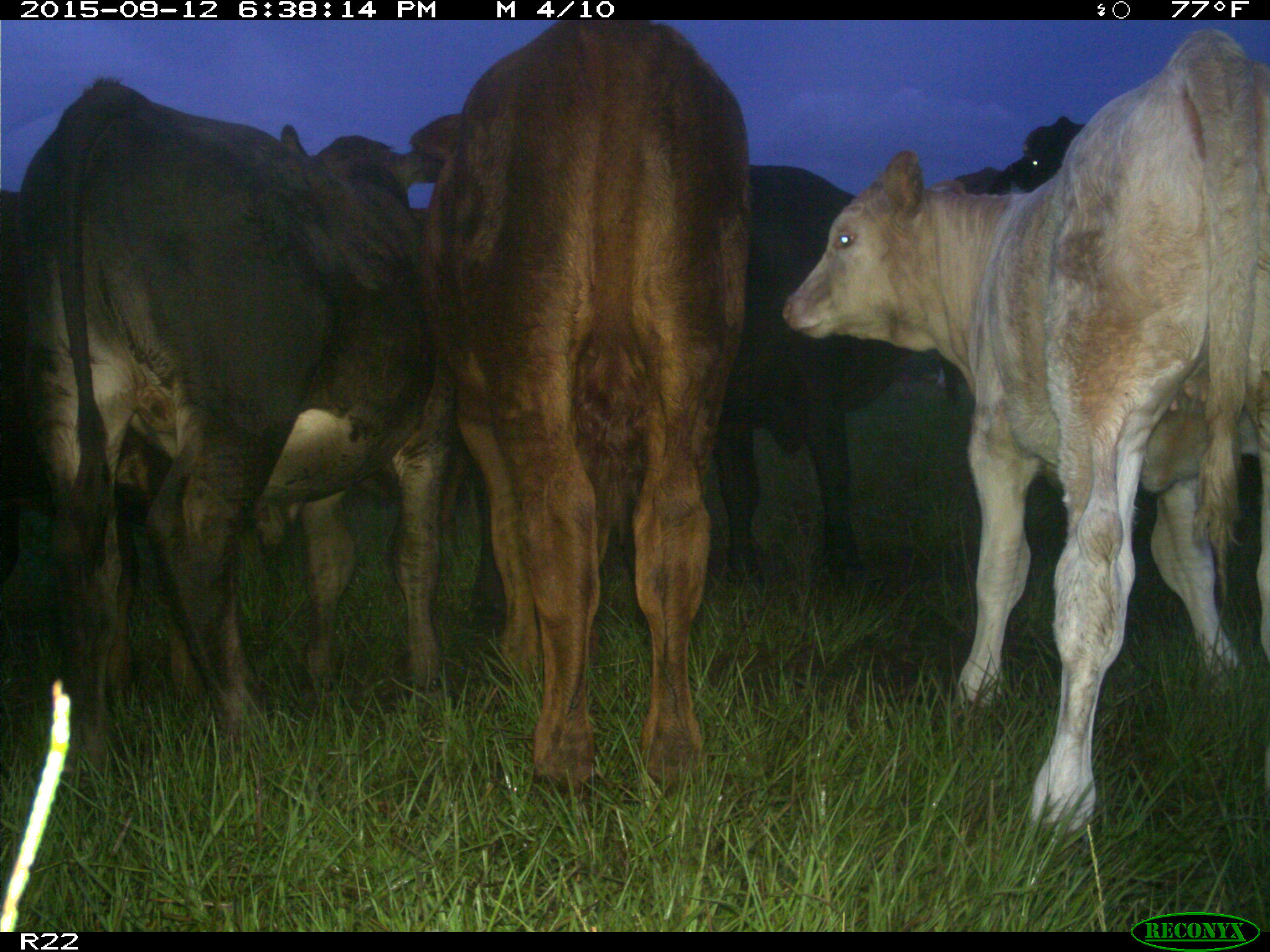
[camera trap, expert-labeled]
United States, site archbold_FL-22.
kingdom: Animalia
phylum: Chordata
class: Mammalia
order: Artiodactyla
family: Bovidae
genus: Bos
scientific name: Bos taurus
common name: domestic cow